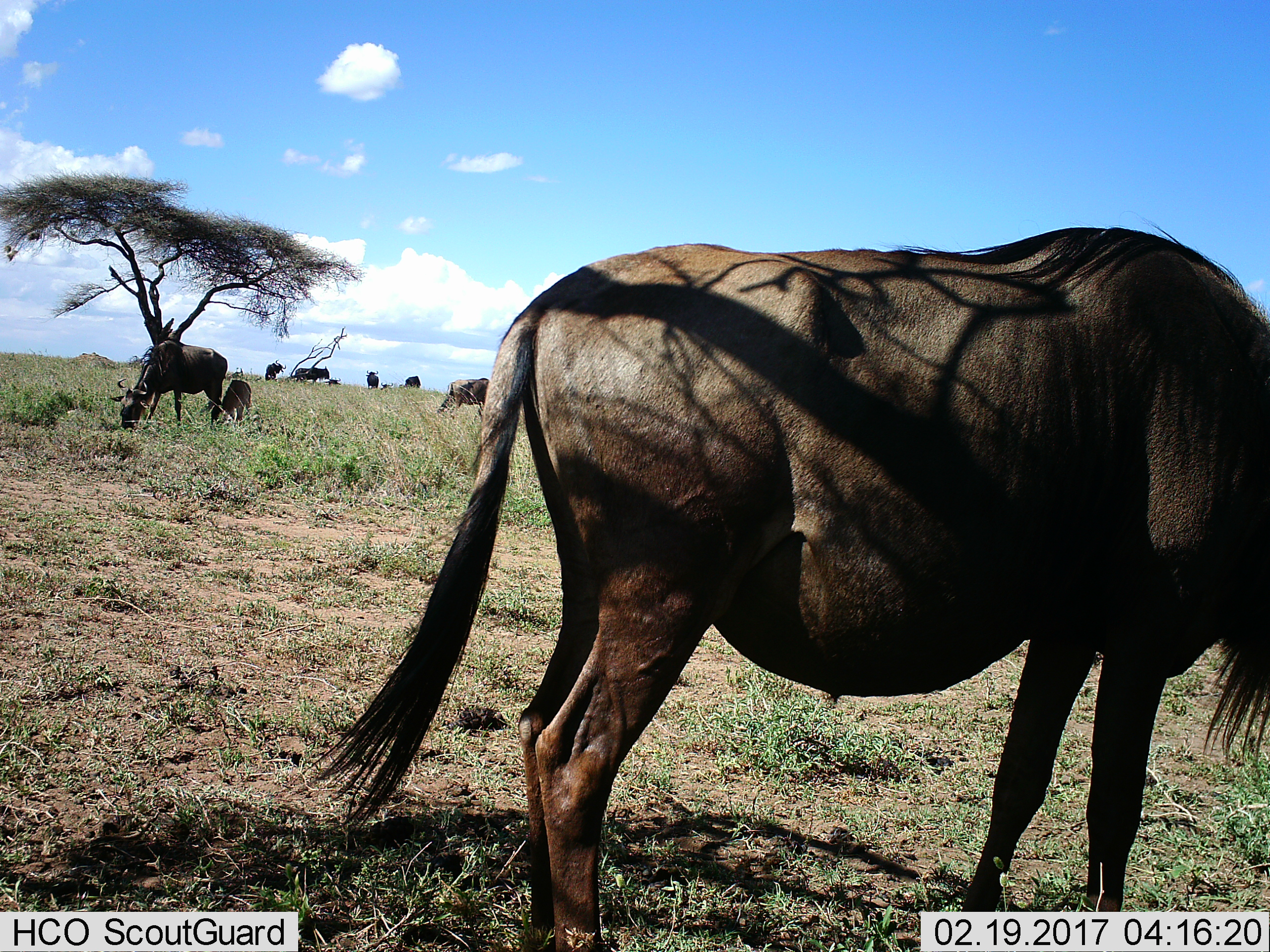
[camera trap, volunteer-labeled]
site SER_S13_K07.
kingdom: Animalia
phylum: Chordata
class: Mammalia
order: Artiodactyla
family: Bovidae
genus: Connochaetes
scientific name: Connochaetes taurinus taurinus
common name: blue wildebeest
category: wildebeestblue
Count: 9.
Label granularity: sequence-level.